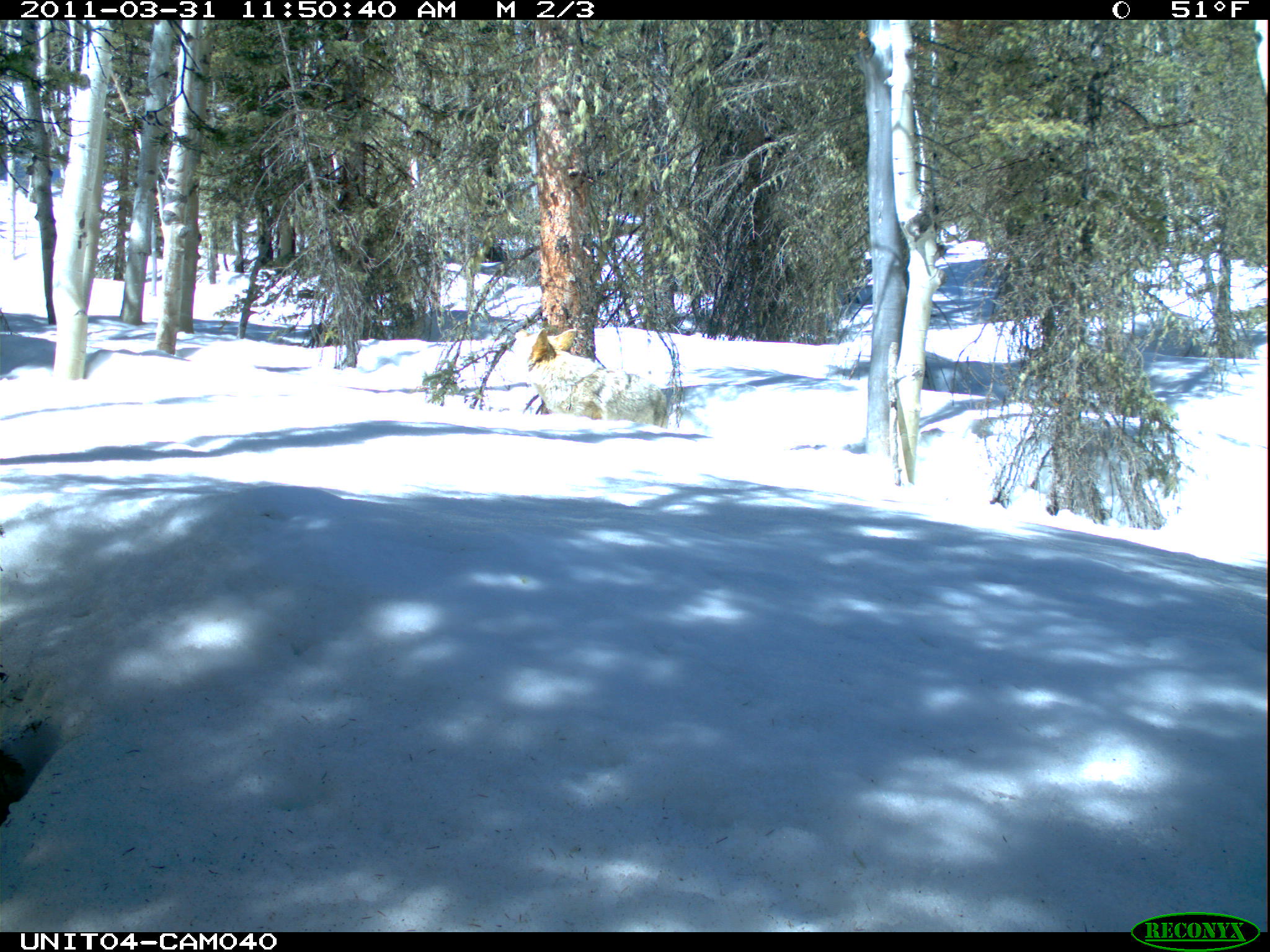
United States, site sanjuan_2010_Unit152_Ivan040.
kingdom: Animalia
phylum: Chordata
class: Mammalia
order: Carnivora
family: Canidae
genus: Canis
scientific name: Canis latrans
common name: coyote